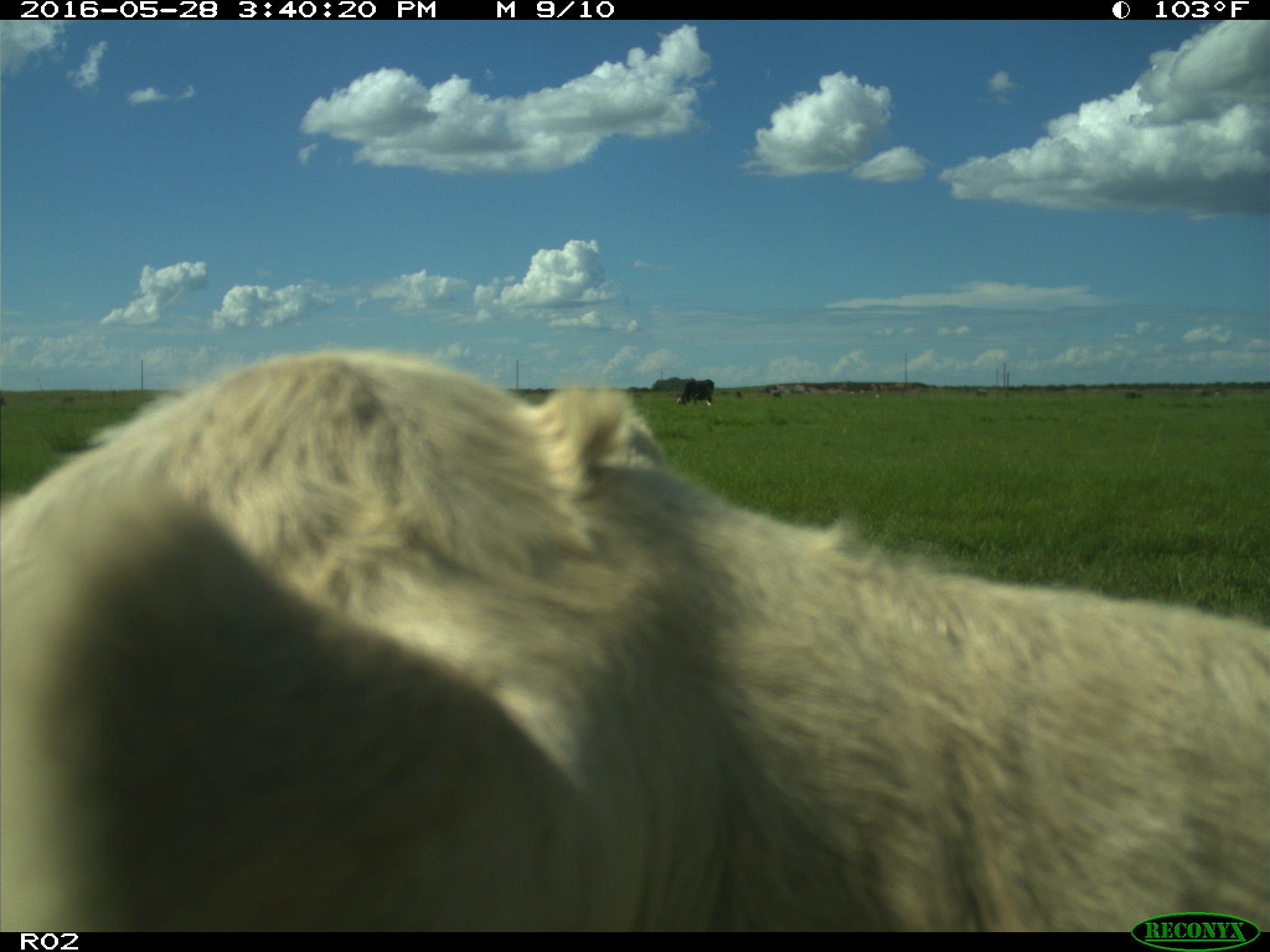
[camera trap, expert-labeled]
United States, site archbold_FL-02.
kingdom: Animalia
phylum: Chordata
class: Mammalia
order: Artiodactyla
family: Bovidae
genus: Bos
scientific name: Bos taurus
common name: domestic cow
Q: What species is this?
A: Bos taurus (domestic cow).